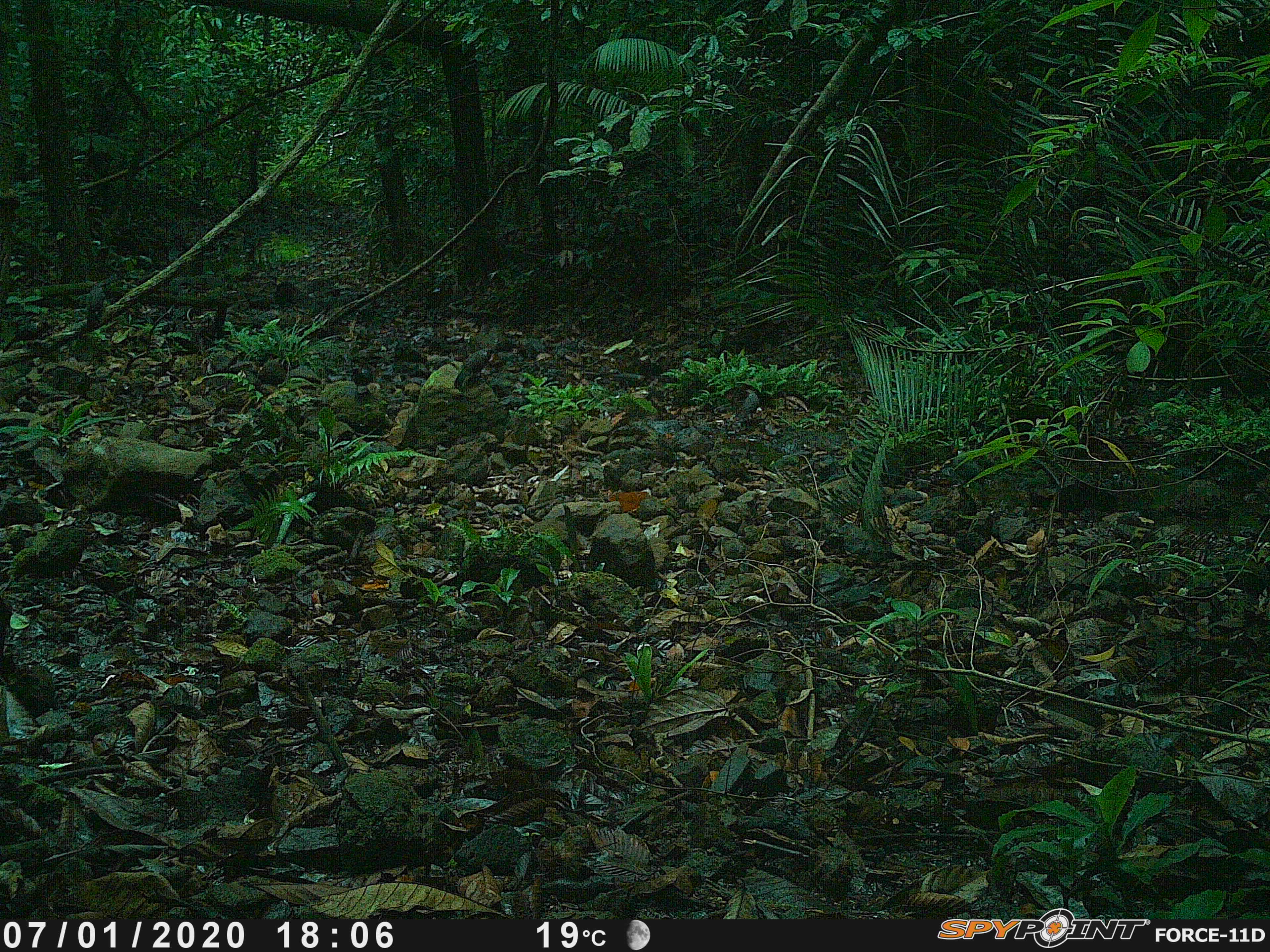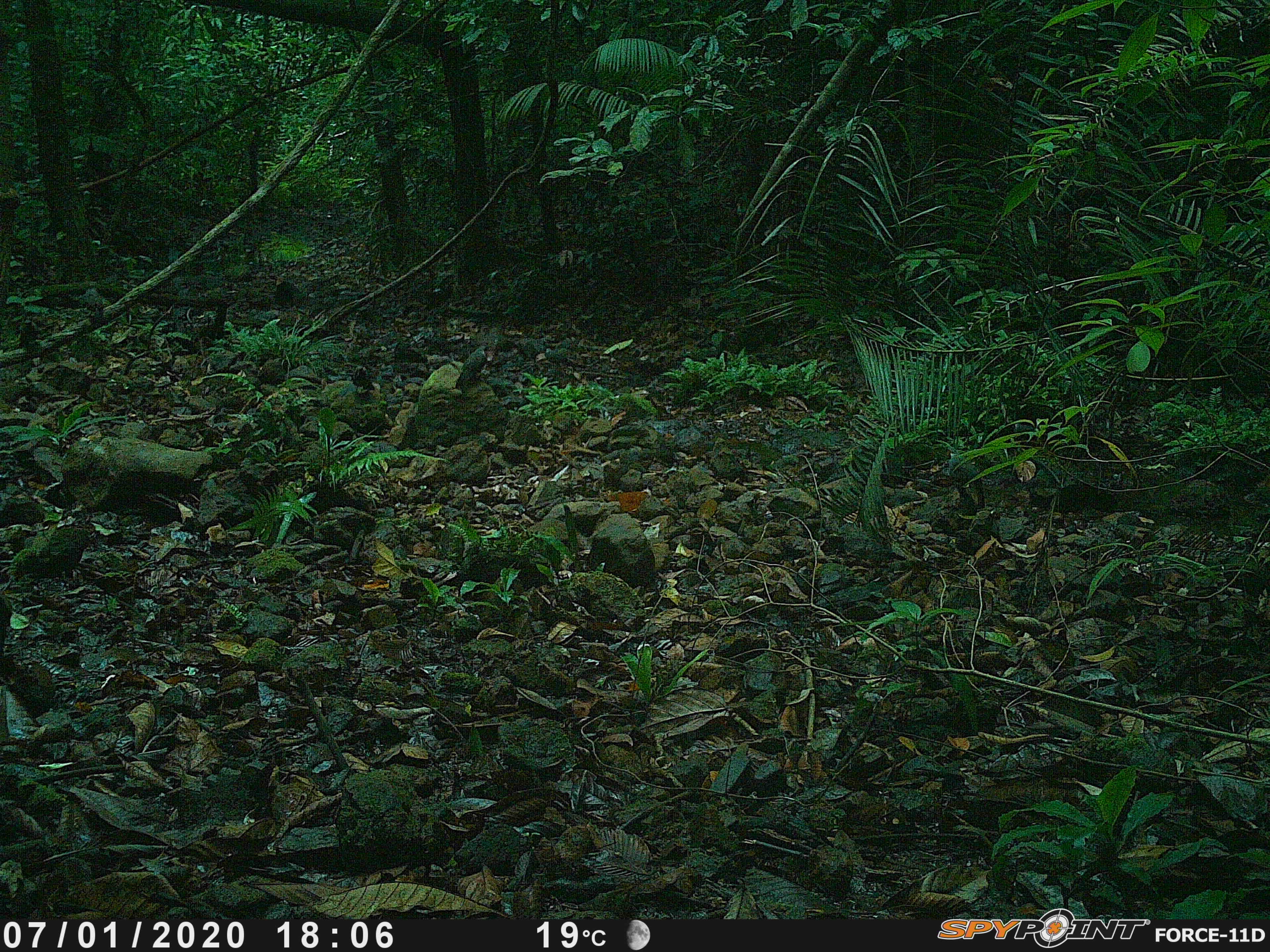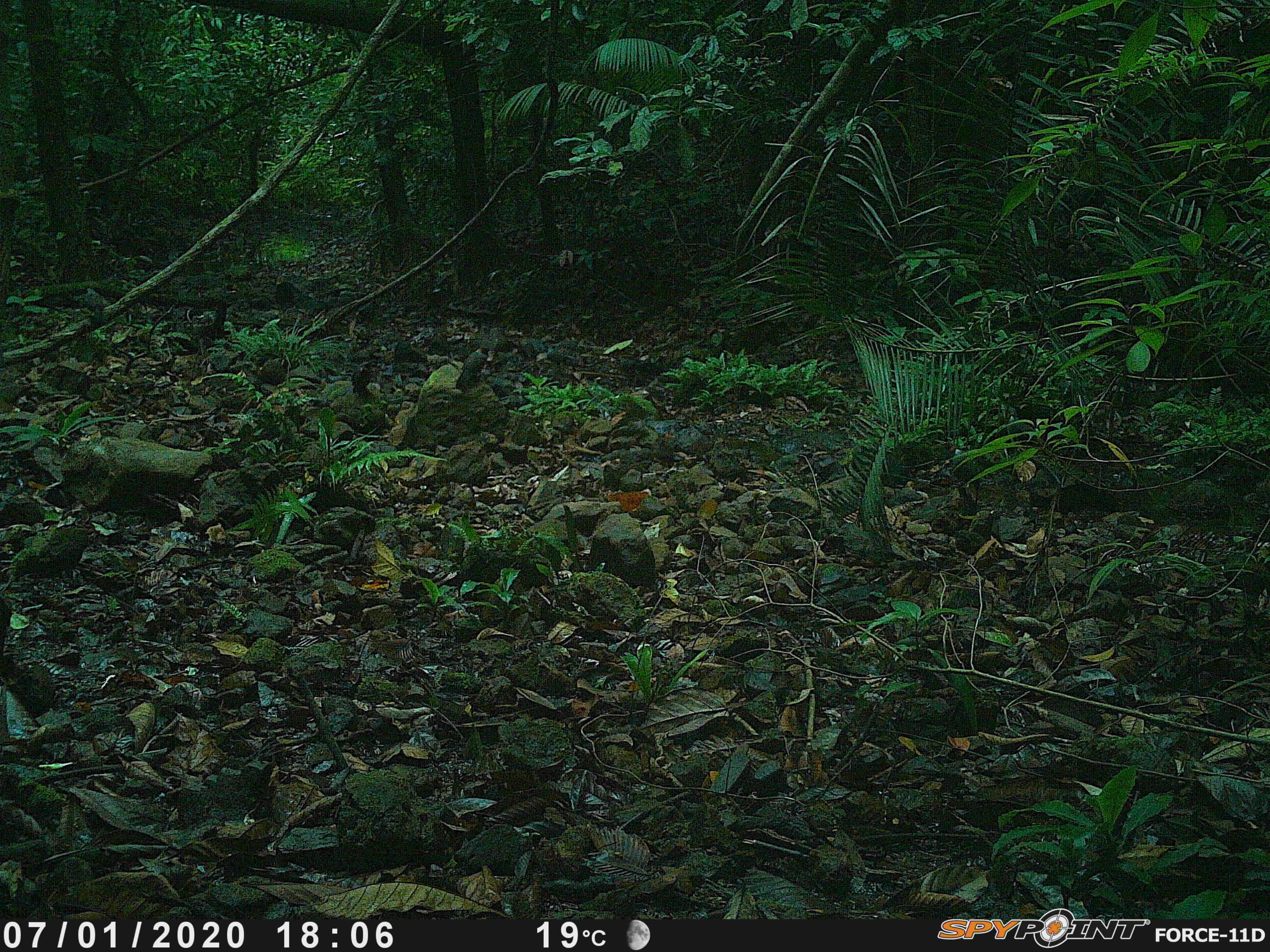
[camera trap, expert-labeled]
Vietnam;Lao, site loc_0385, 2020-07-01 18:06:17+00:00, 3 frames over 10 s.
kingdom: Animalia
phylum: Chordata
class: Aves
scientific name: Aves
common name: bird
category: unidentified bird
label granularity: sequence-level